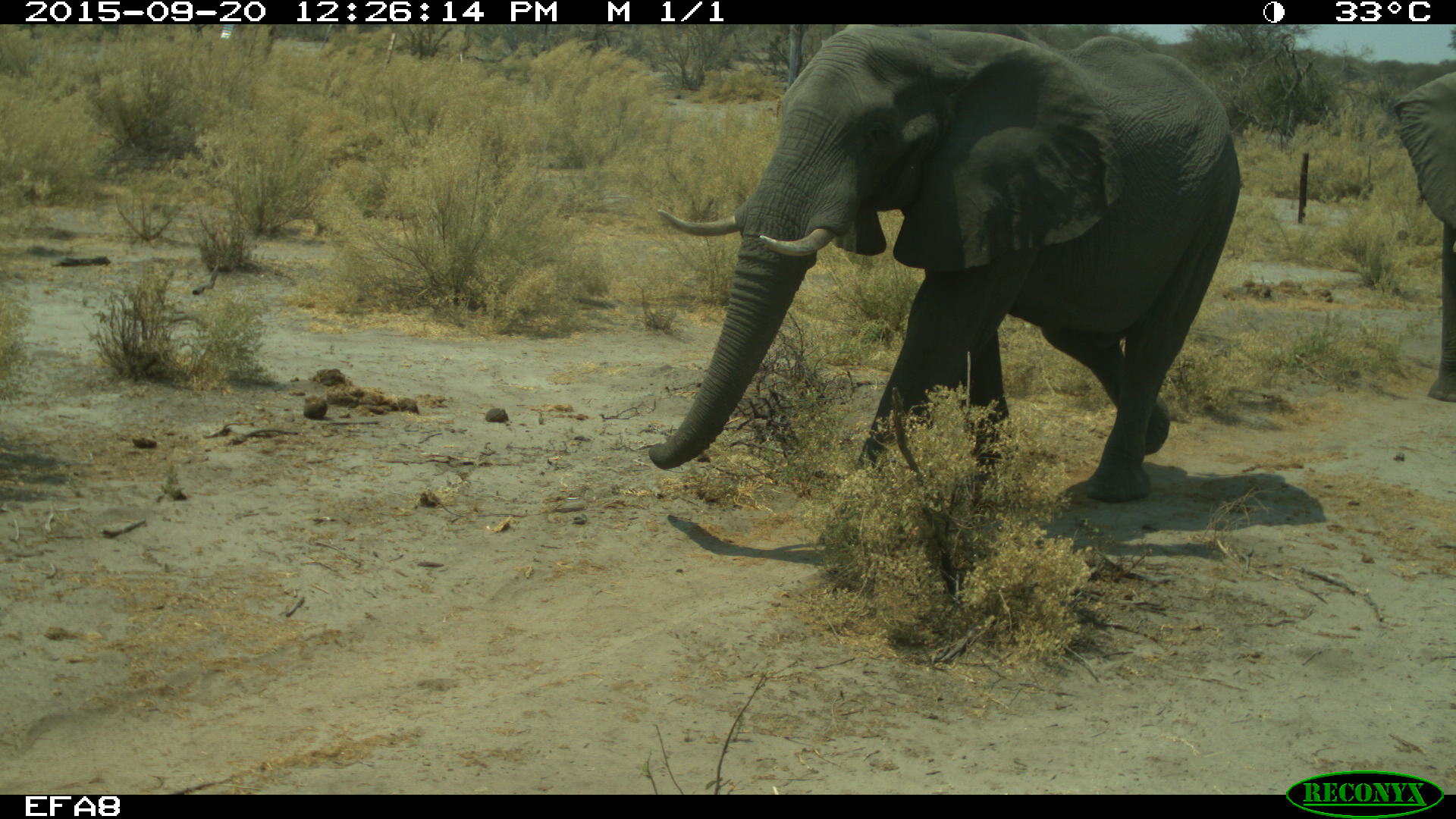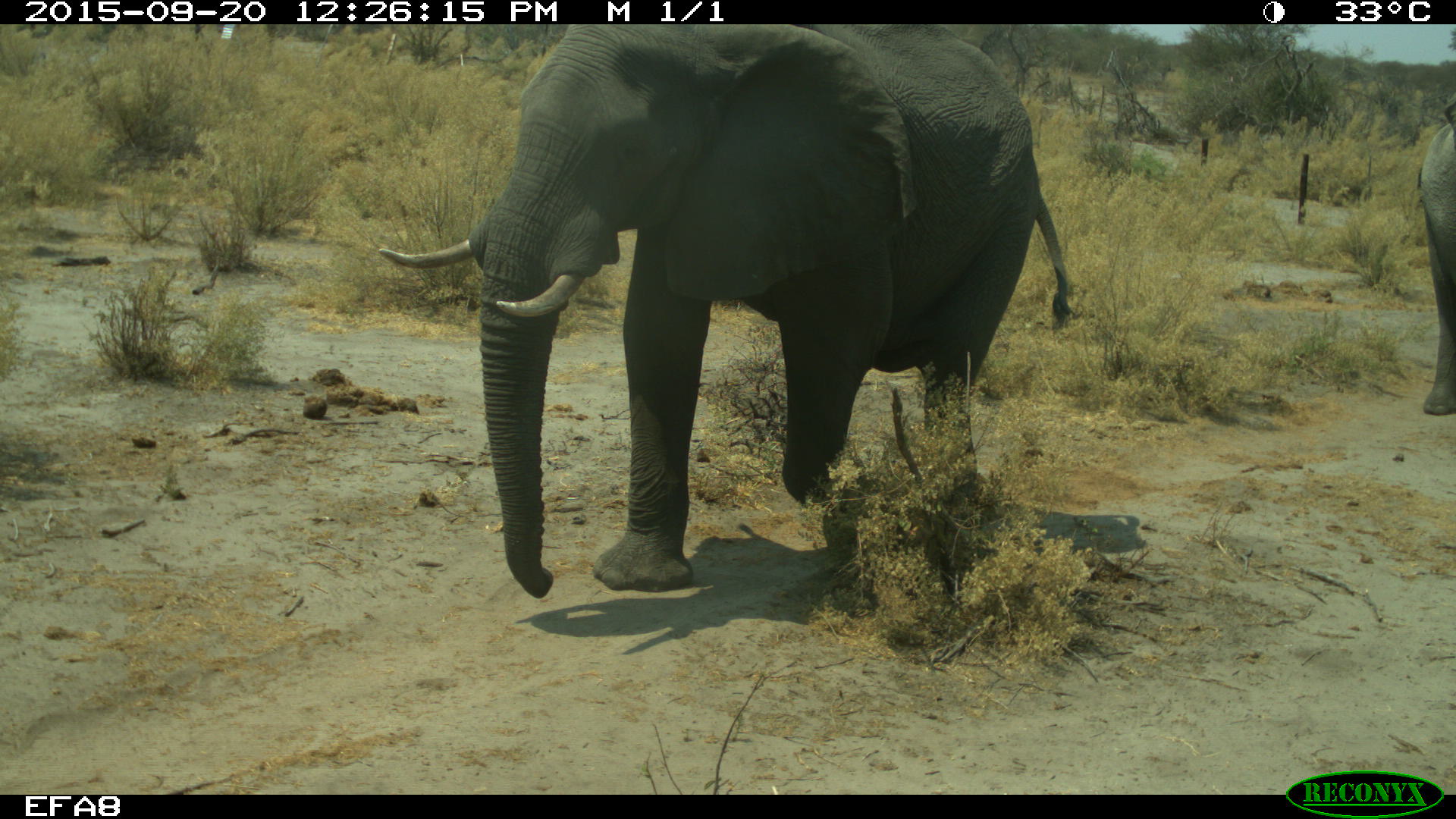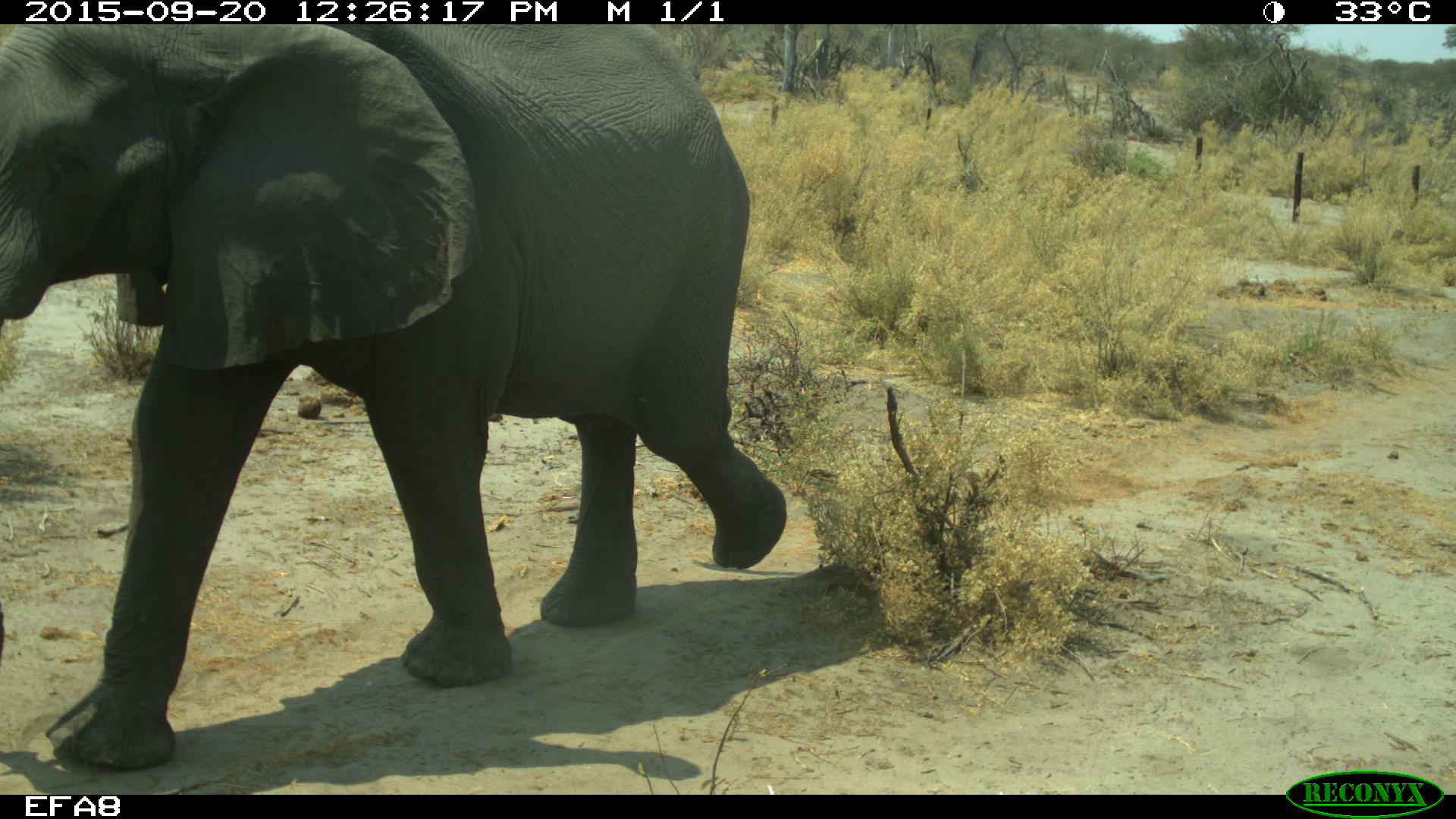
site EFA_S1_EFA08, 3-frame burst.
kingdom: Animalia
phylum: Chordata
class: Mammalia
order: Proboscidea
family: Elephantidae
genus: Loxodonta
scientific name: Loxodonta africana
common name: african bush elephant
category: elephant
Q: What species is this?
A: Elephant (african bush elephant) (Loxodonta africana).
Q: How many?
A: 2.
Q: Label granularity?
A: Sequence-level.